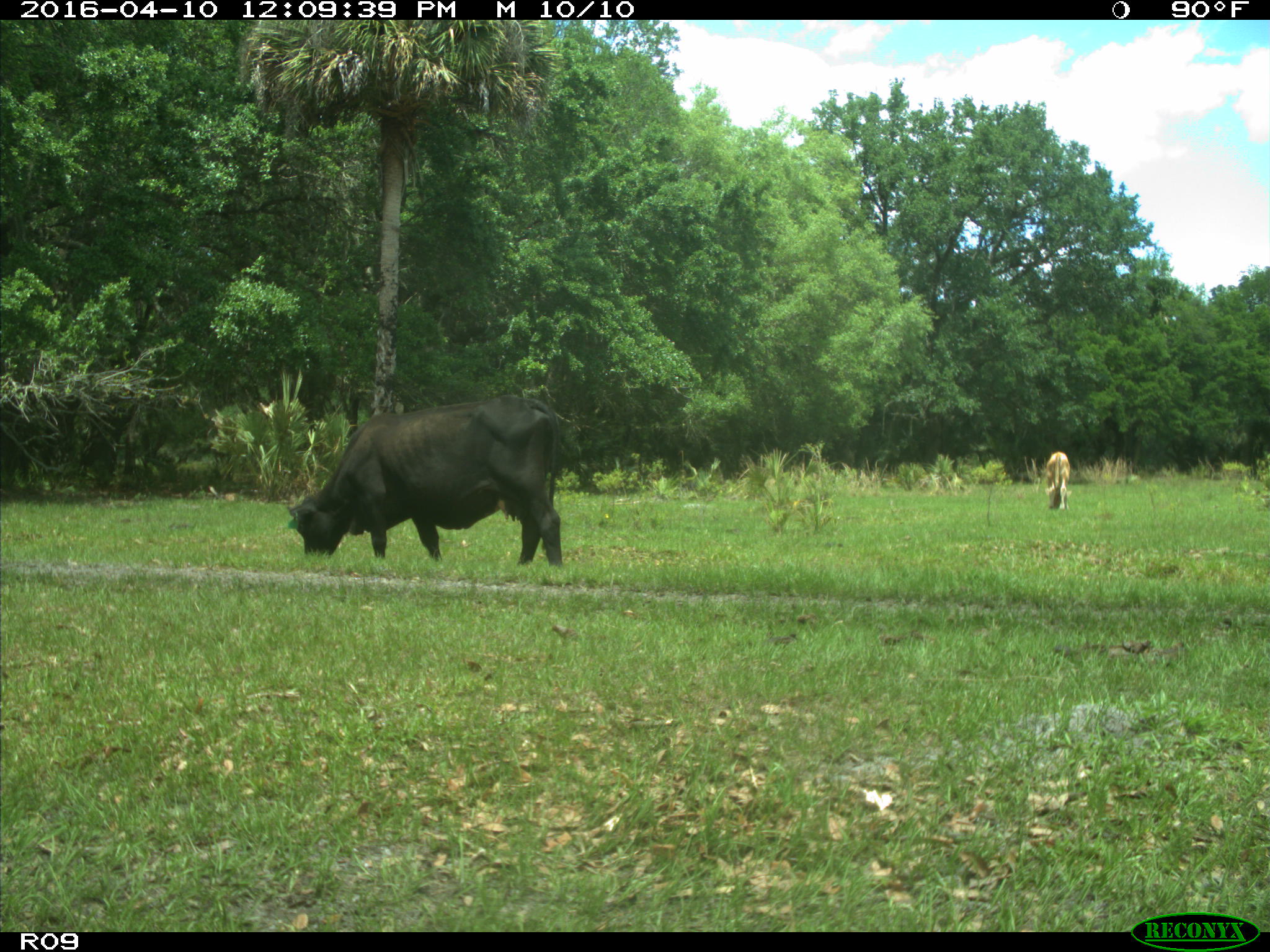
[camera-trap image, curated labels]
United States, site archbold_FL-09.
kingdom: Animalia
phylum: Chordata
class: Mammalia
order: Artiodactyla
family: Bovidae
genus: Bos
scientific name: Bos taurus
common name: domestic cow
Bos taurus (domestic cow).